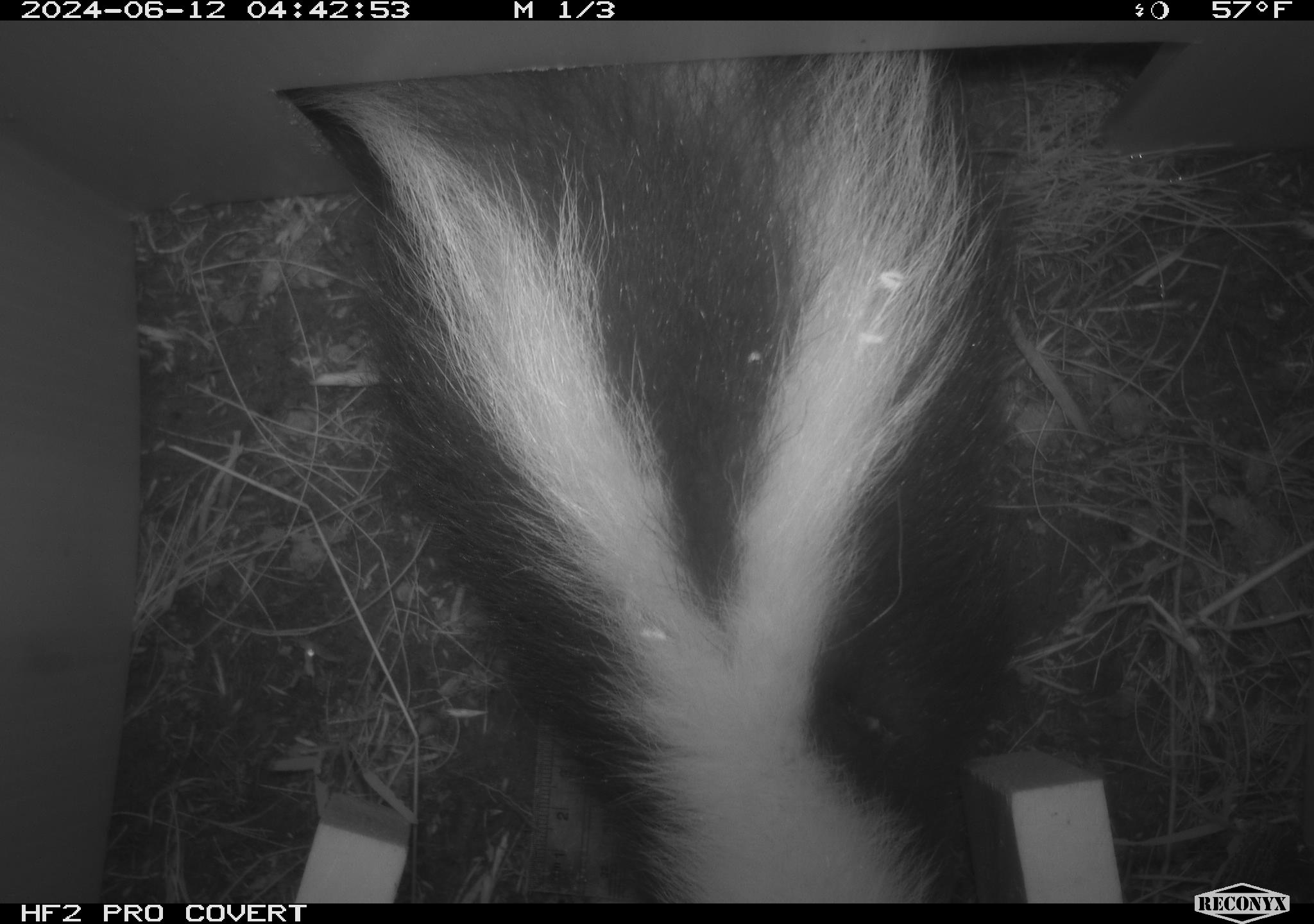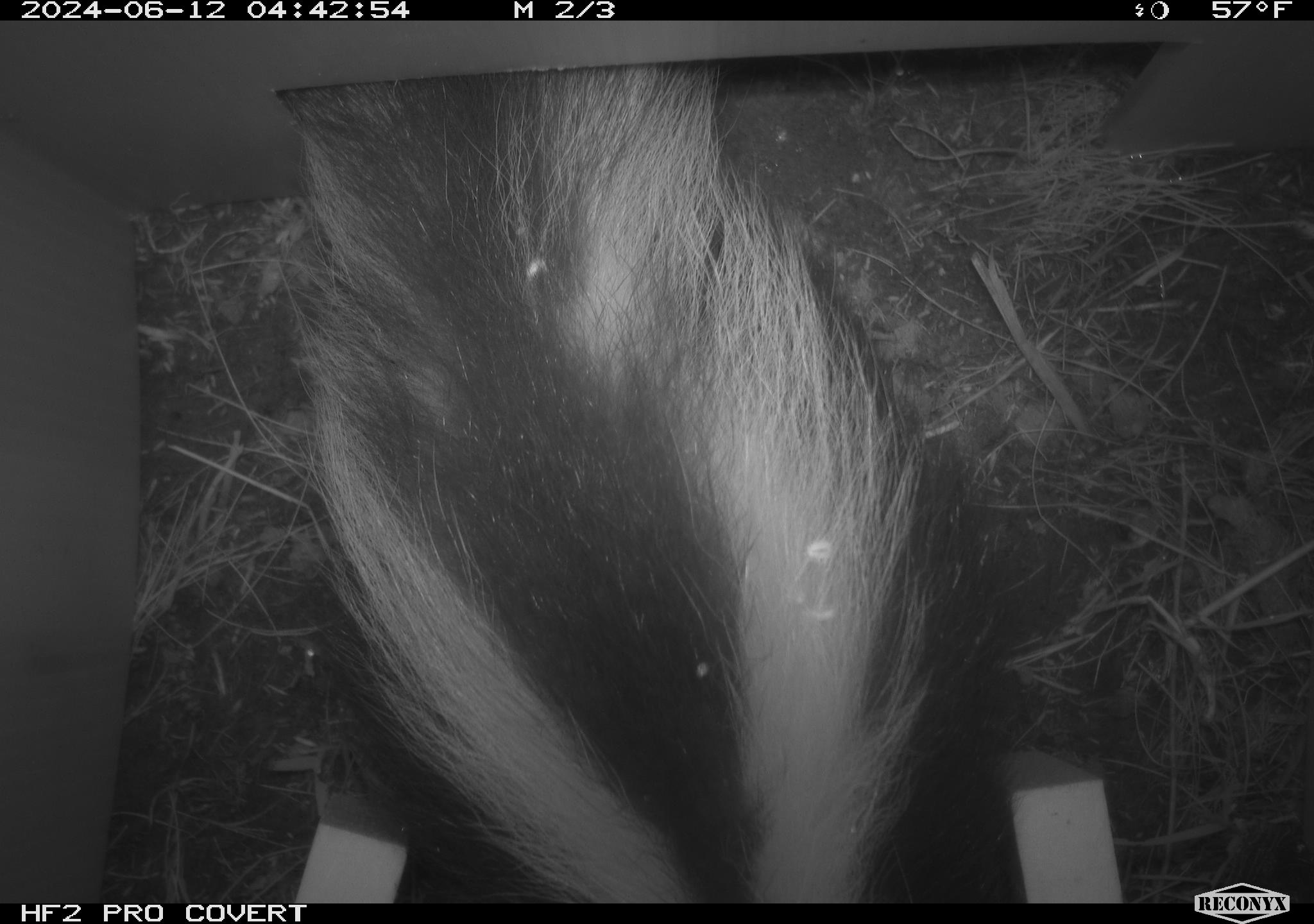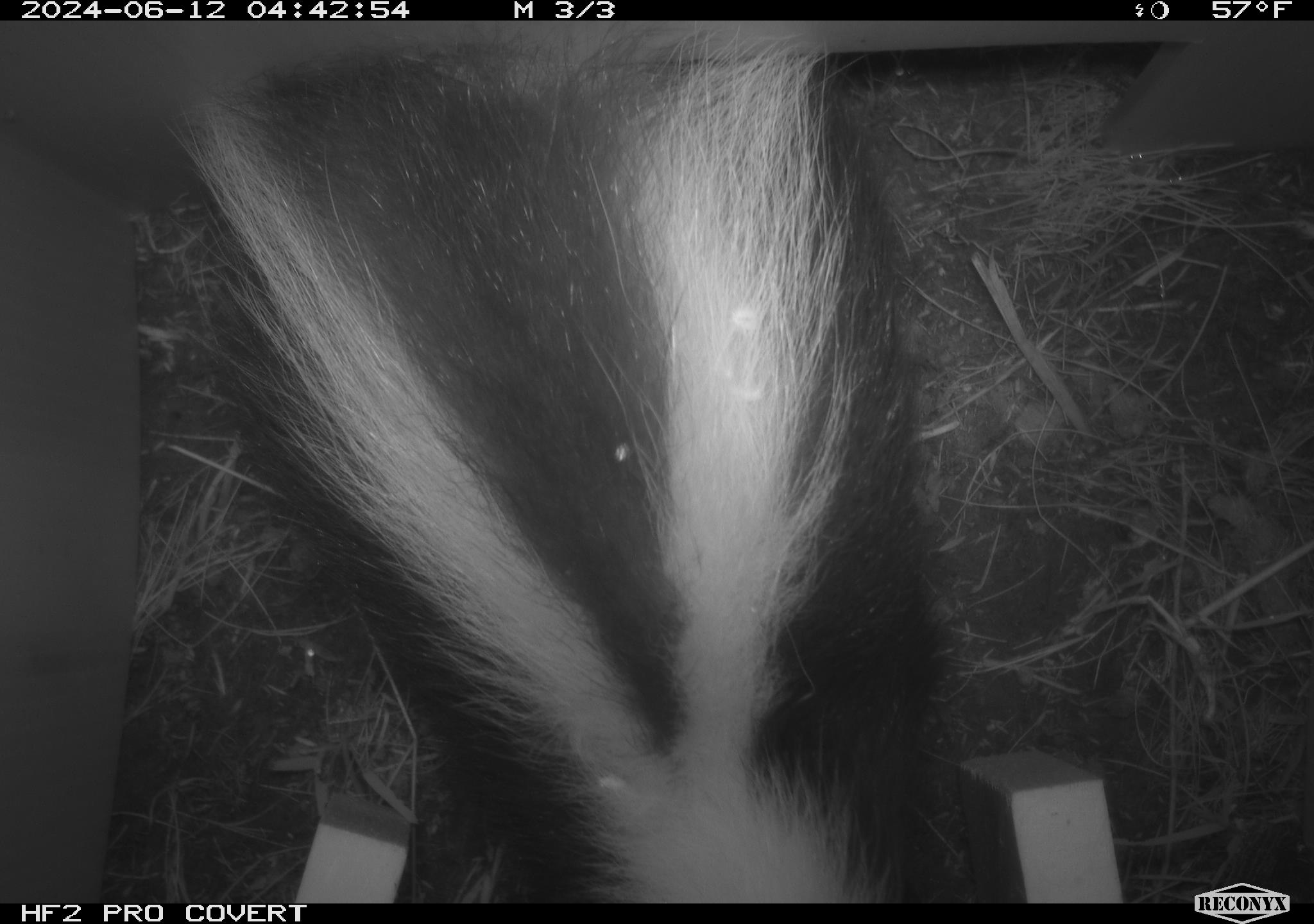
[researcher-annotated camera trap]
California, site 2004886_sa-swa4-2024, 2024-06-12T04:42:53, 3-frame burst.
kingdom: Animalia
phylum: Chordata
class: Mammalia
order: Carnivora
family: Mephitidae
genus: Mephitis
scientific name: Mephitis mephitis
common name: striped skunk